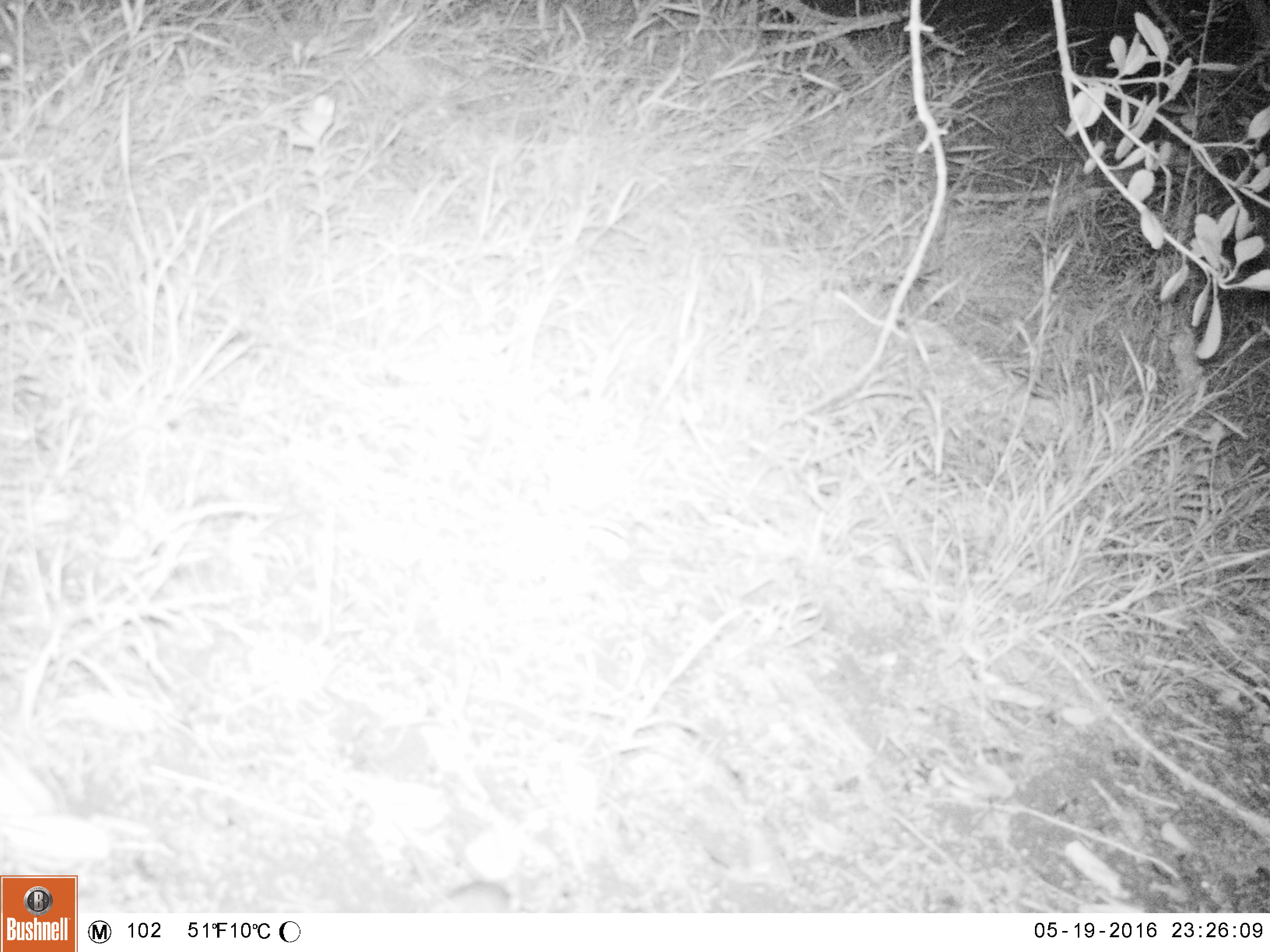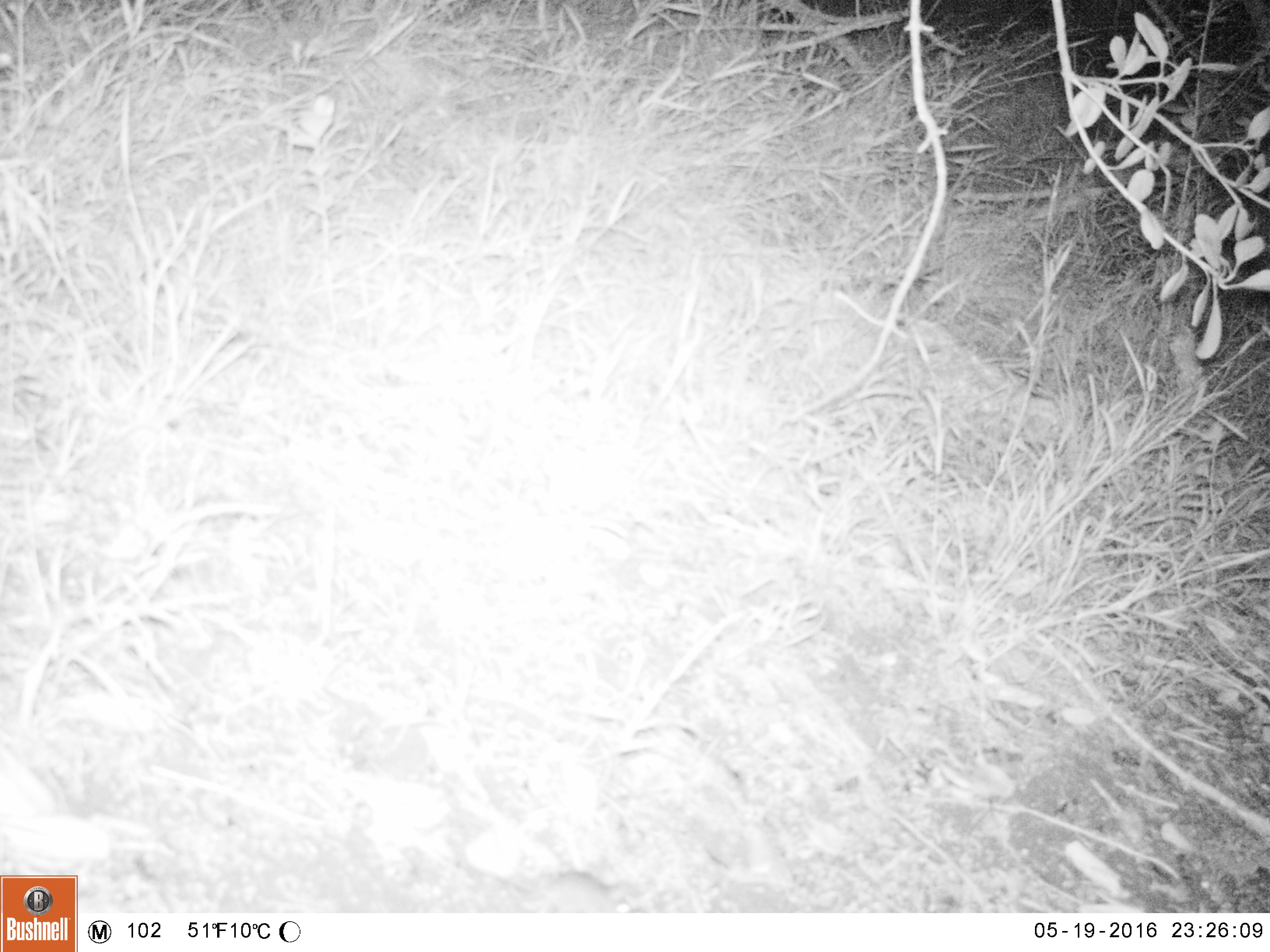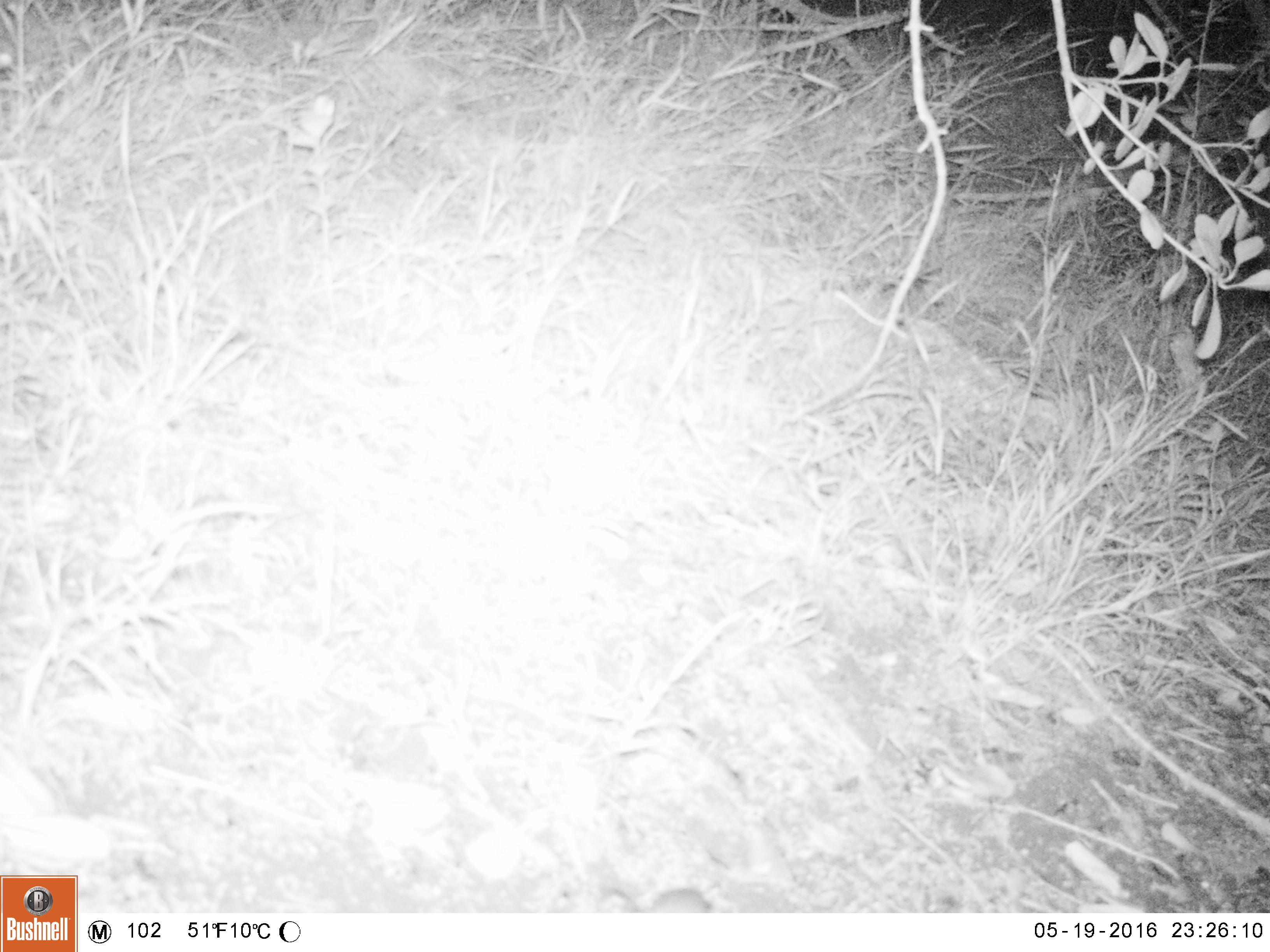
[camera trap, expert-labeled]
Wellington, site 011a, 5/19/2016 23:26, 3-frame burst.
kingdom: Animalia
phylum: Chordata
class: Mammalia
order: Rodentia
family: Muridae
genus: Mus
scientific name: Mus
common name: mouse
Mouse (Mus).